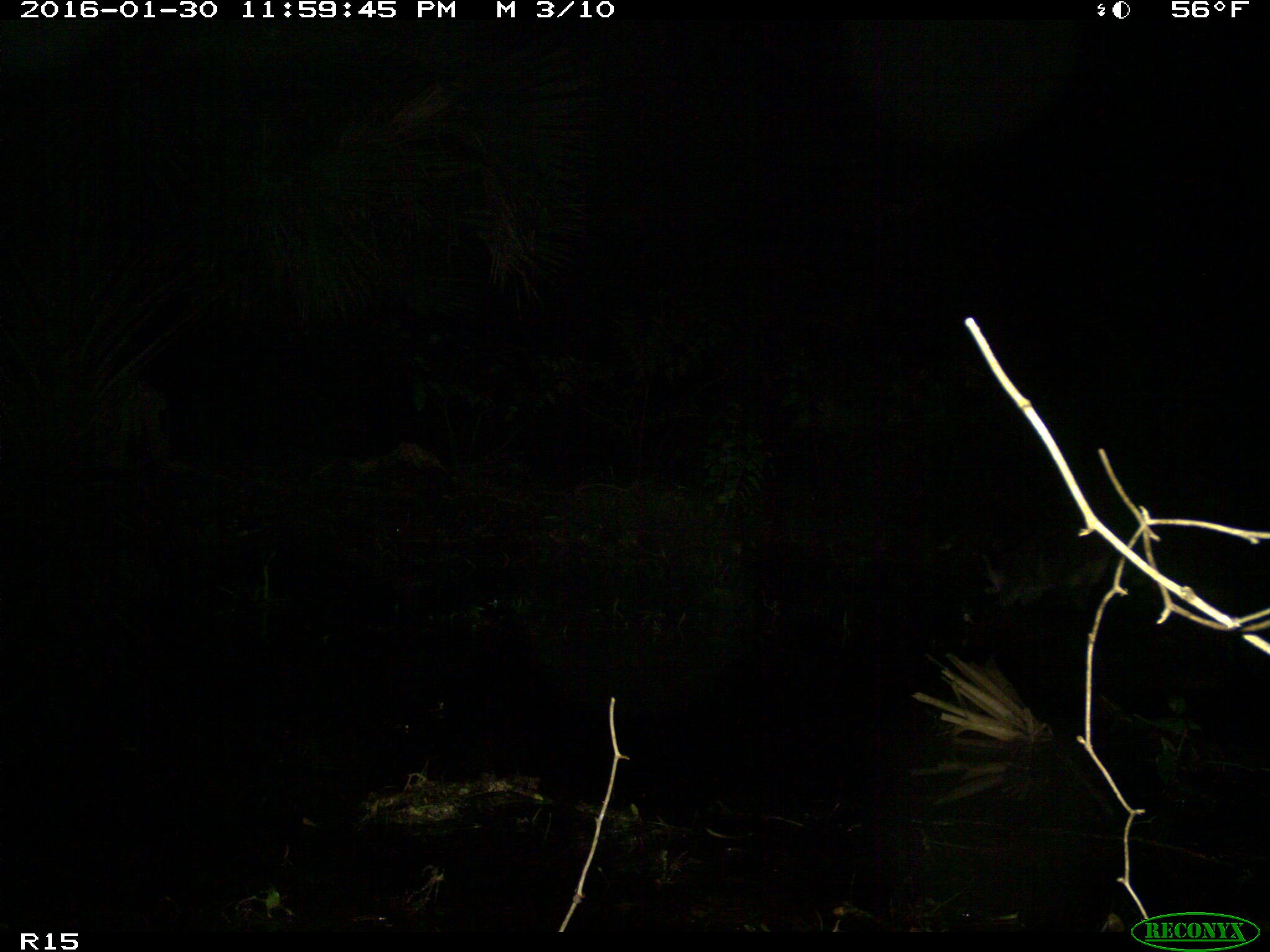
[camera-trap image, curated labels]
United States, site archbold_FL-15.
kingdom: Animalia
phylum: Chordata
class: Mammalia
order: Carnivora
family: Procyonidae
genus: Procyon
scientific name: Procyon lotor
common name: common raccoon